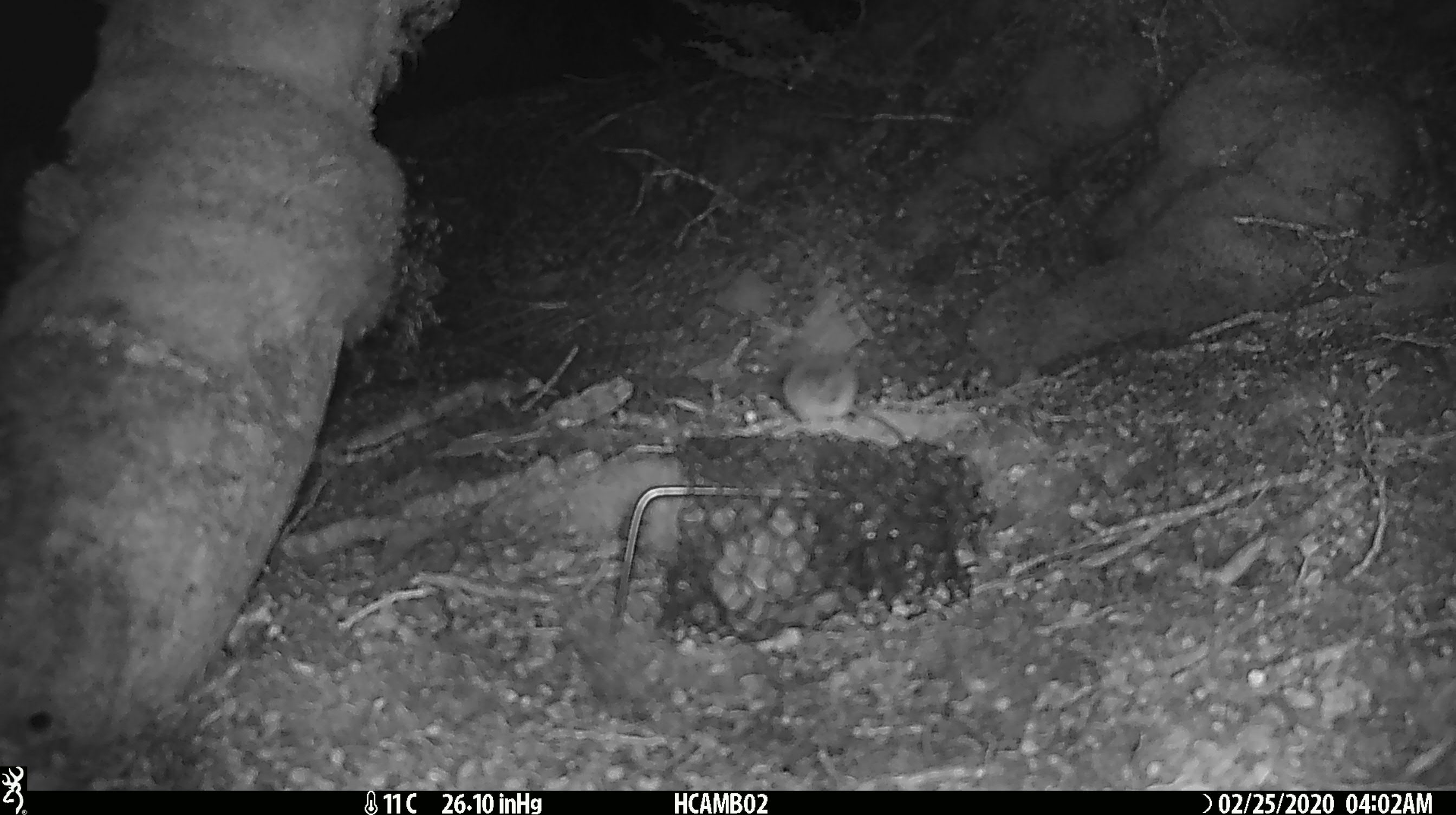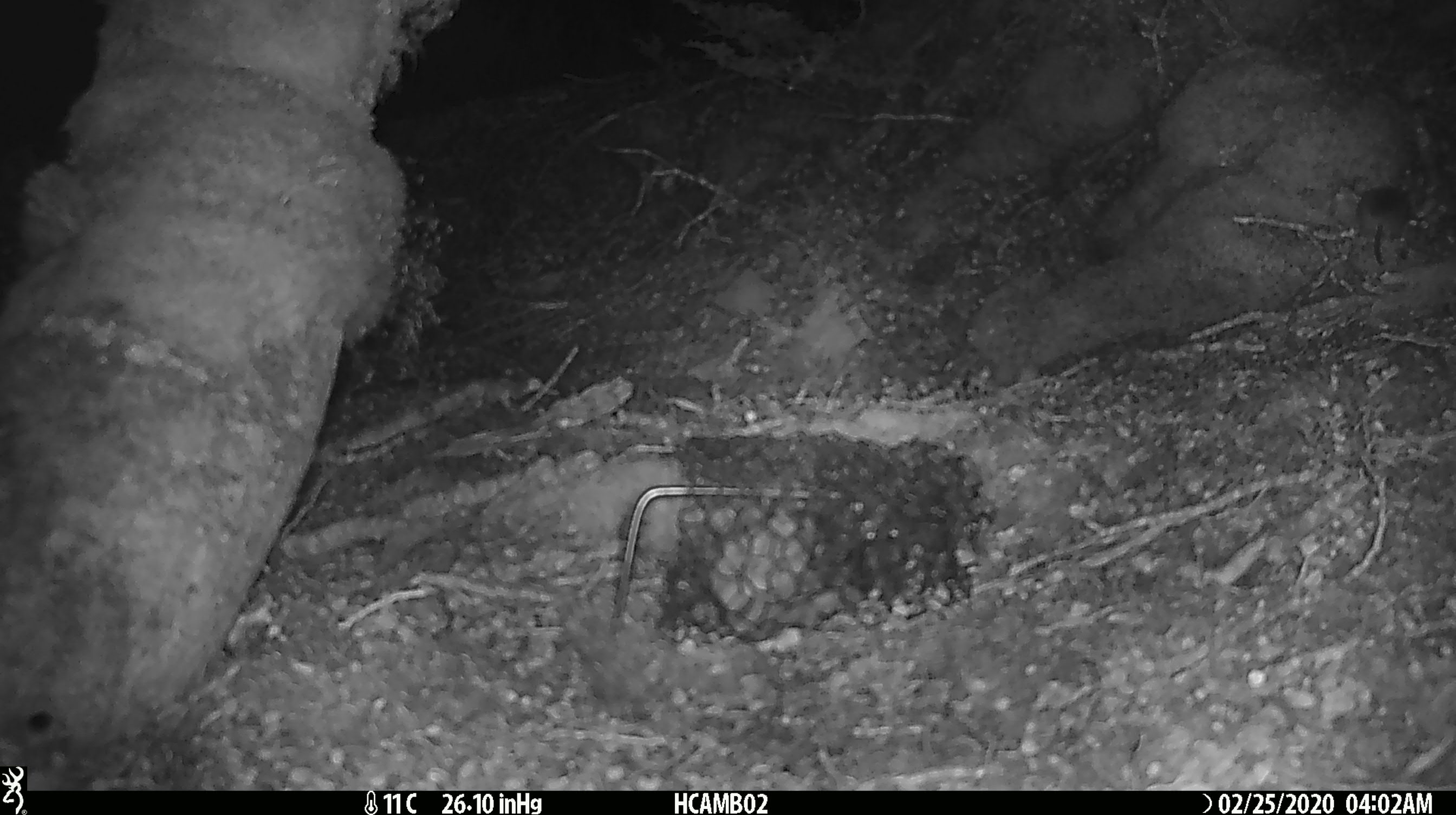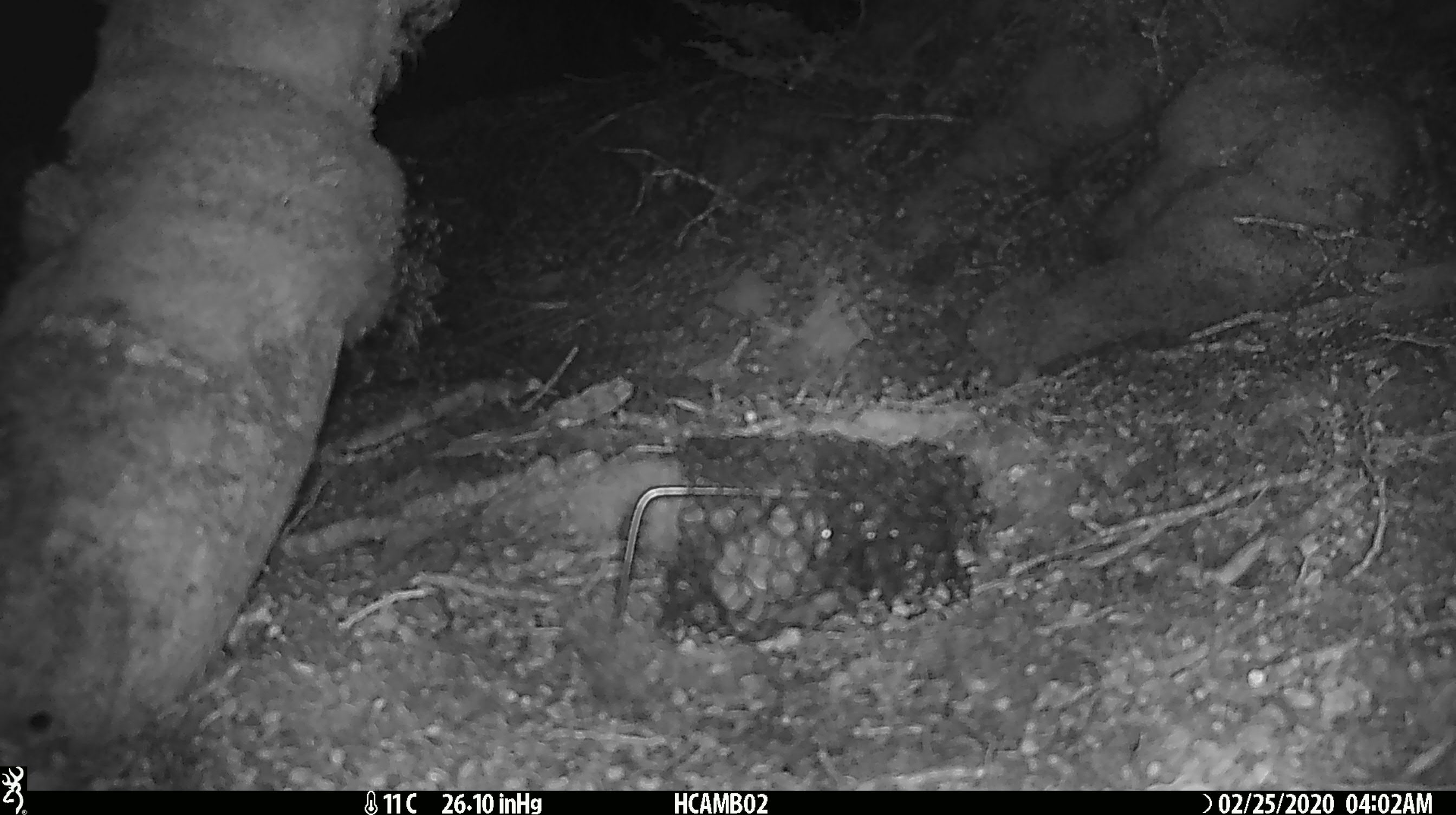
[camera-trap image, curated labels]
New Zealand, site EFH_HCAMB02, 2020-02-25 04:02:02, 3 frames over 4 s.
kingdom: Animalia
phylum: Chordata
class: Mammalia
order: Rodentia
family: Muridae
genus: Mus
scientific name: Mus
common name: mouse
Mouse (Mus).